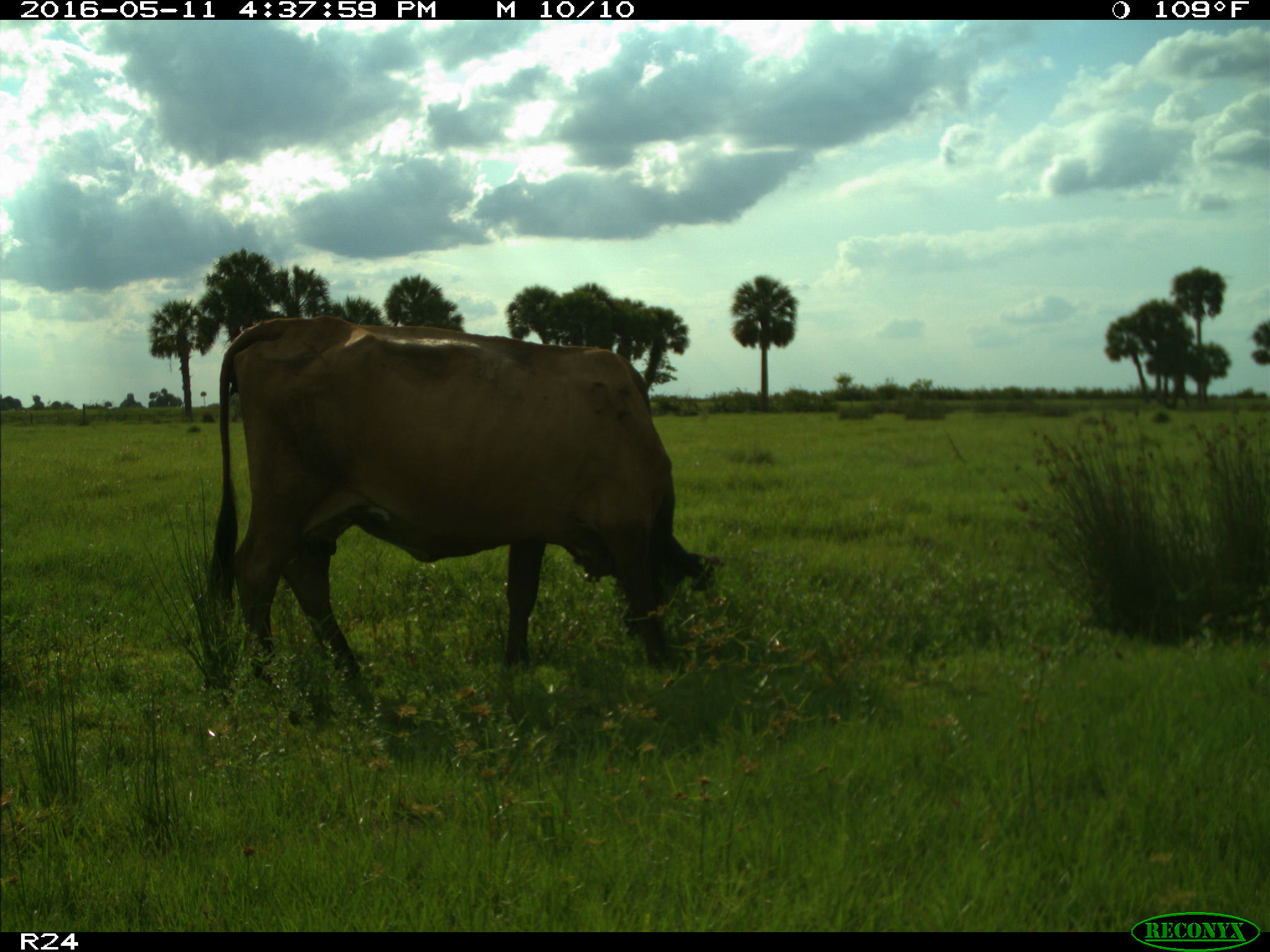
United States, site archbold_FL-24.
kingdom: Animalia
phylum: Chordata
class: Mammalia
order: Artiodactyla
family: Bovidae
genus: Bos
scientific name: Bos taurus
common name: domestic cow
Bos taurus (domestic cow).